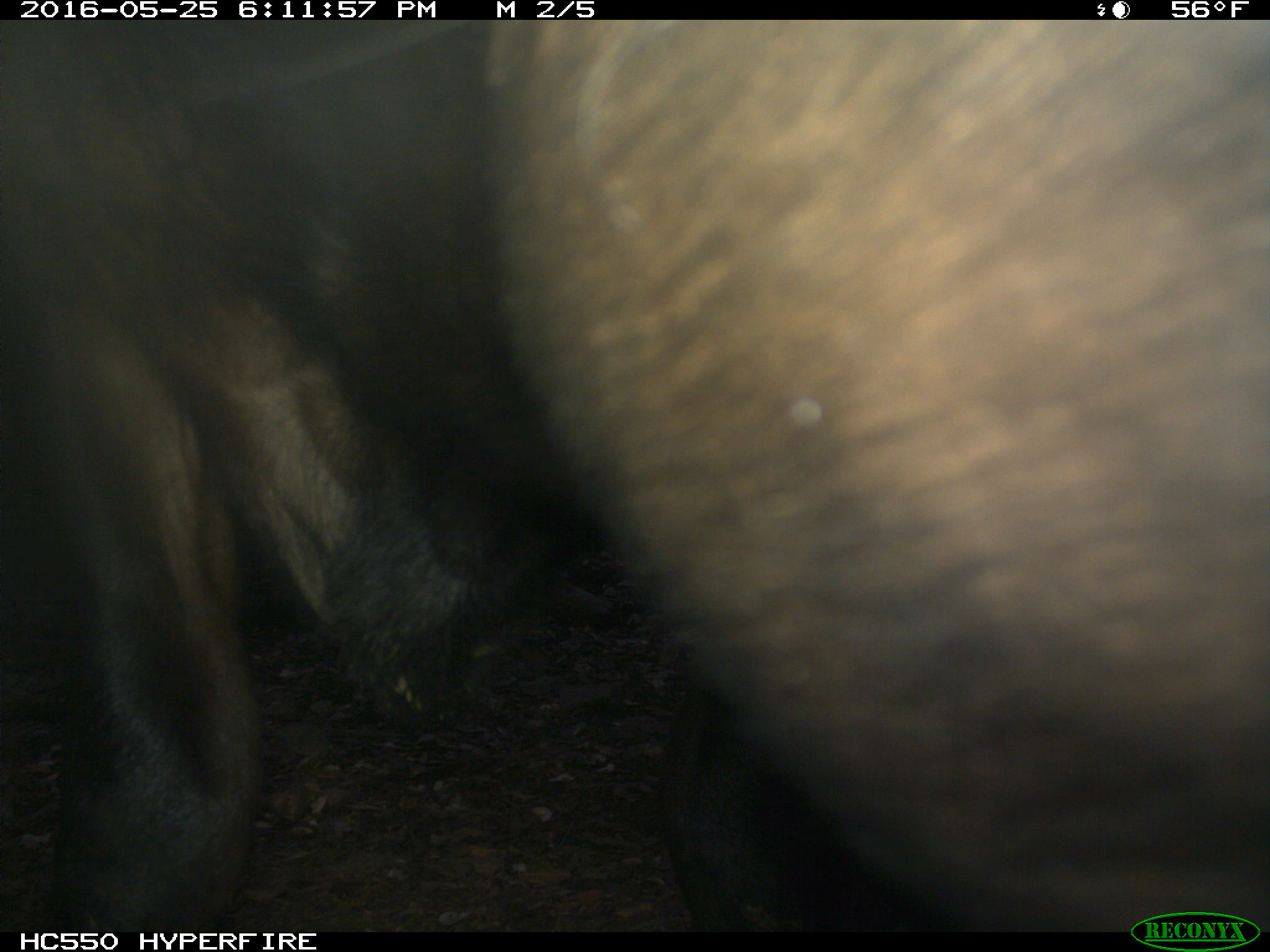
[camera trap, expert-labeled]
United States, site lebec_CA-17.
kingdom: Animalia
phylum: Chordata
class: Mammalia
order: Artiodactyla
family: Bovidae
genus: Bos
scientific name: Bos taurus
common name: domestic cow